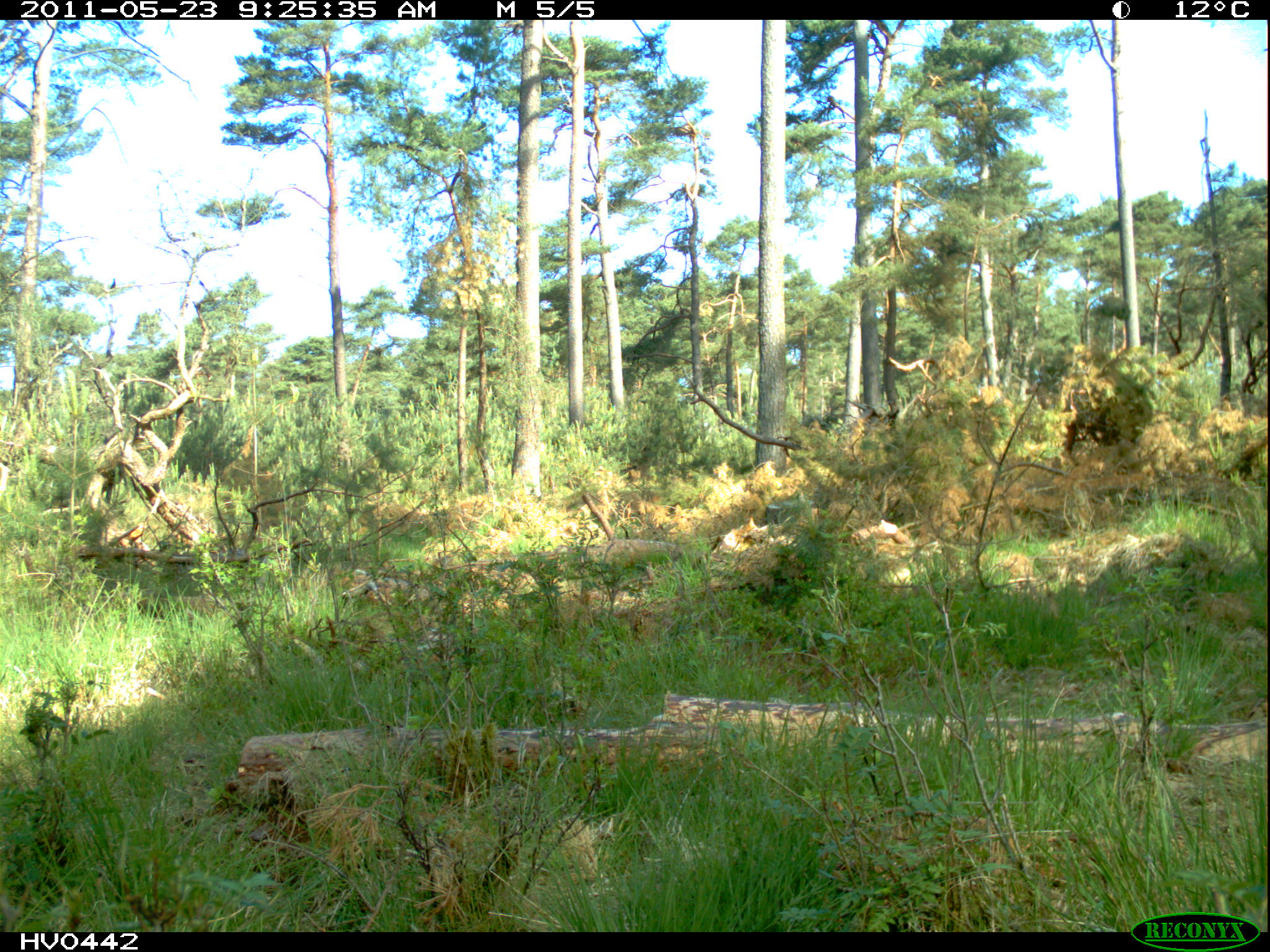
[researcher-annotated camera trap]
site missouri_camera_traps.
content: no animal present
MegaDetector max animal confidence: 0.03